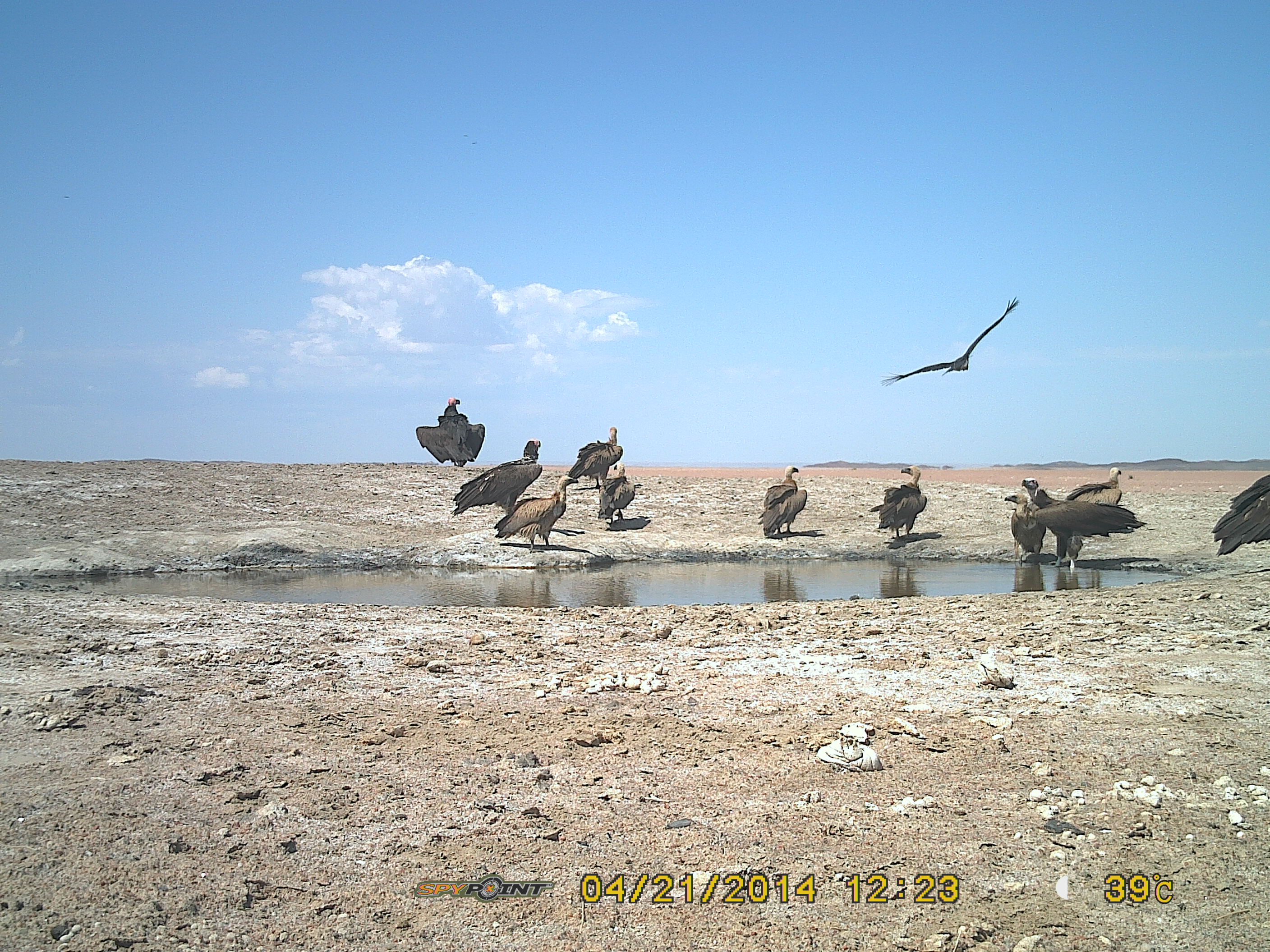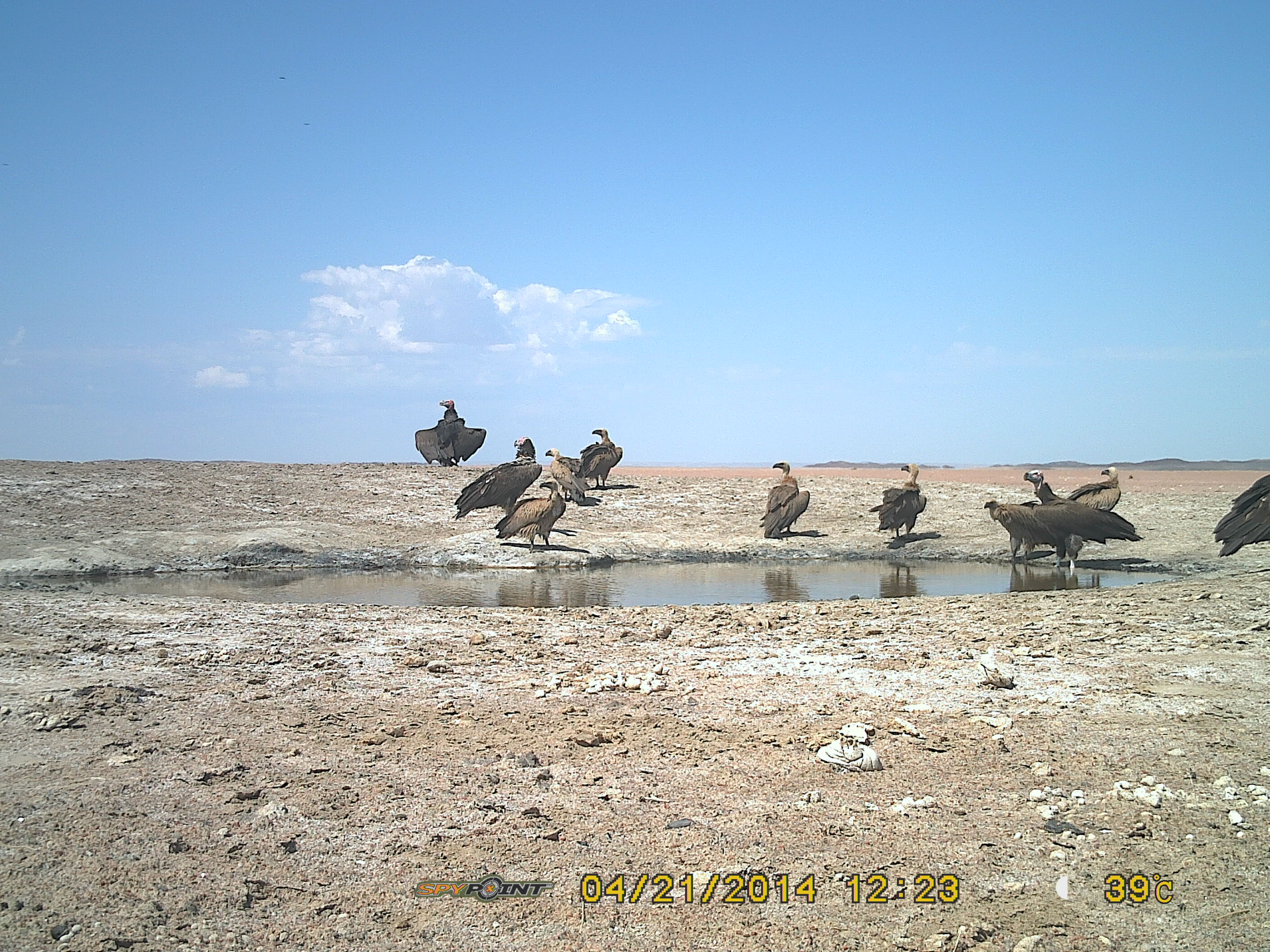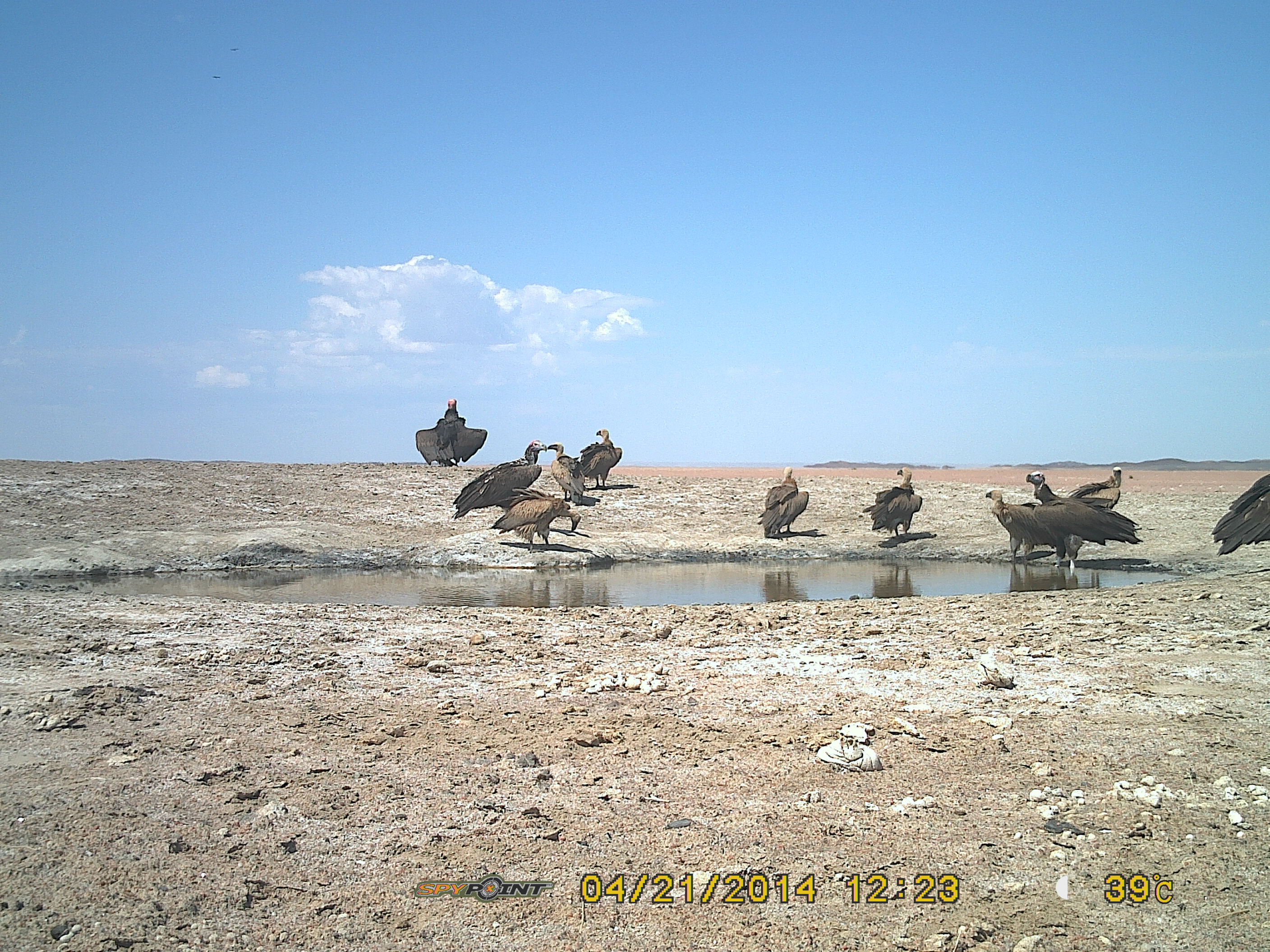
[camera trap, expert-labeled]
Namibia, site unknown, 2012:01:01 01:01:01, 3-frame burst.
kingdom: Animalia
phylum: Chordata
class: Aves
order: Accipitriformes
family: Accipitridae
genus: Torgos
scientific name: Torgos tracheliotos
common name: lappet-faced vulture